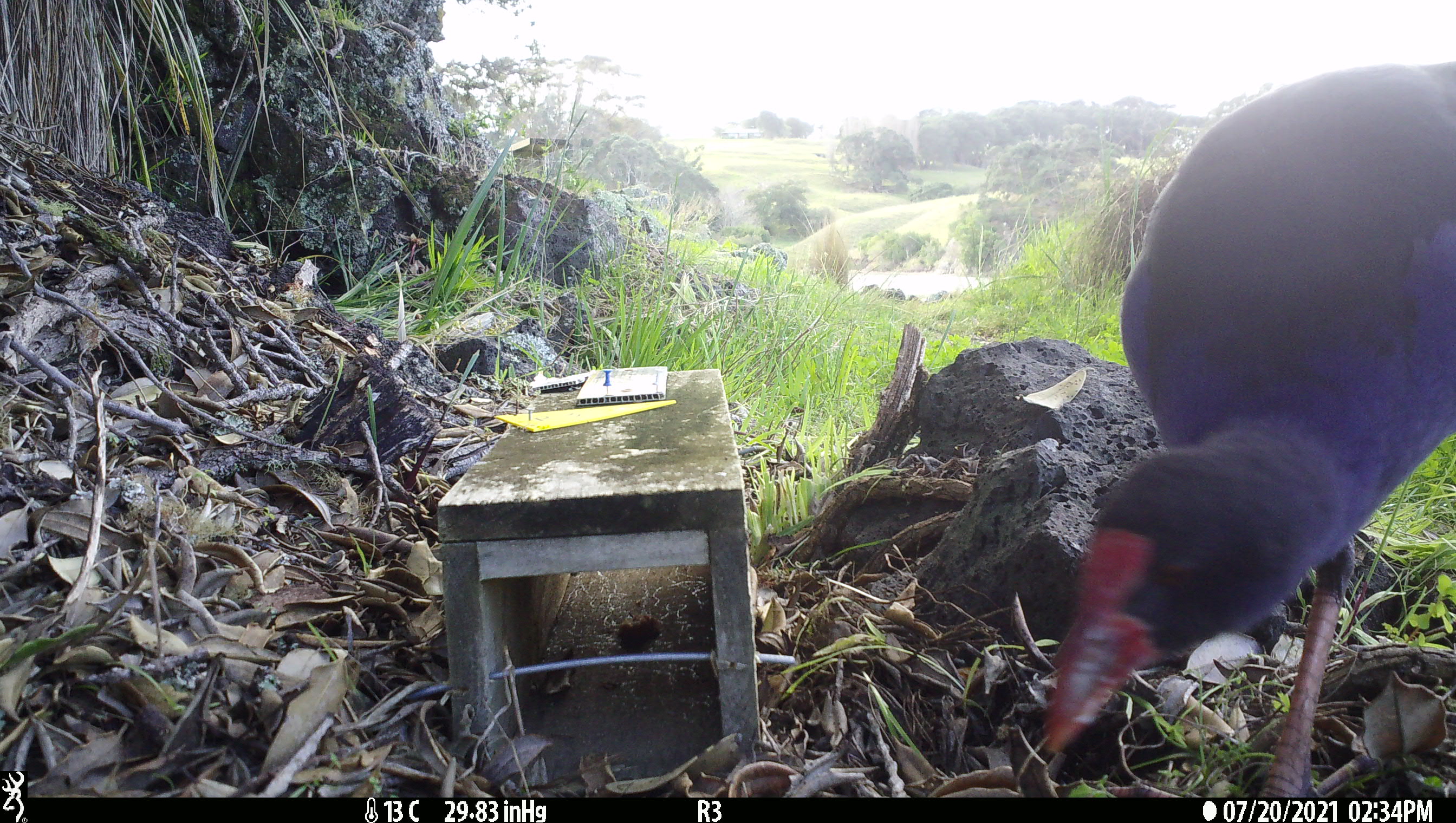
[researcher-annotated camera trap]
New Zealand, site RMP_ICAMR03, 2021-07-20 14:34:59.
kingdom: Animalia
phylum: Chordata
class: Aves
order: Gruiformes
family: Rallidae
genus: Porphyrio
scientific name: Porphyrio melanotus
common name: australasian swamphen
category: pukeko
Pukeko (australasian swamphen) (Porphyrio melanotus).